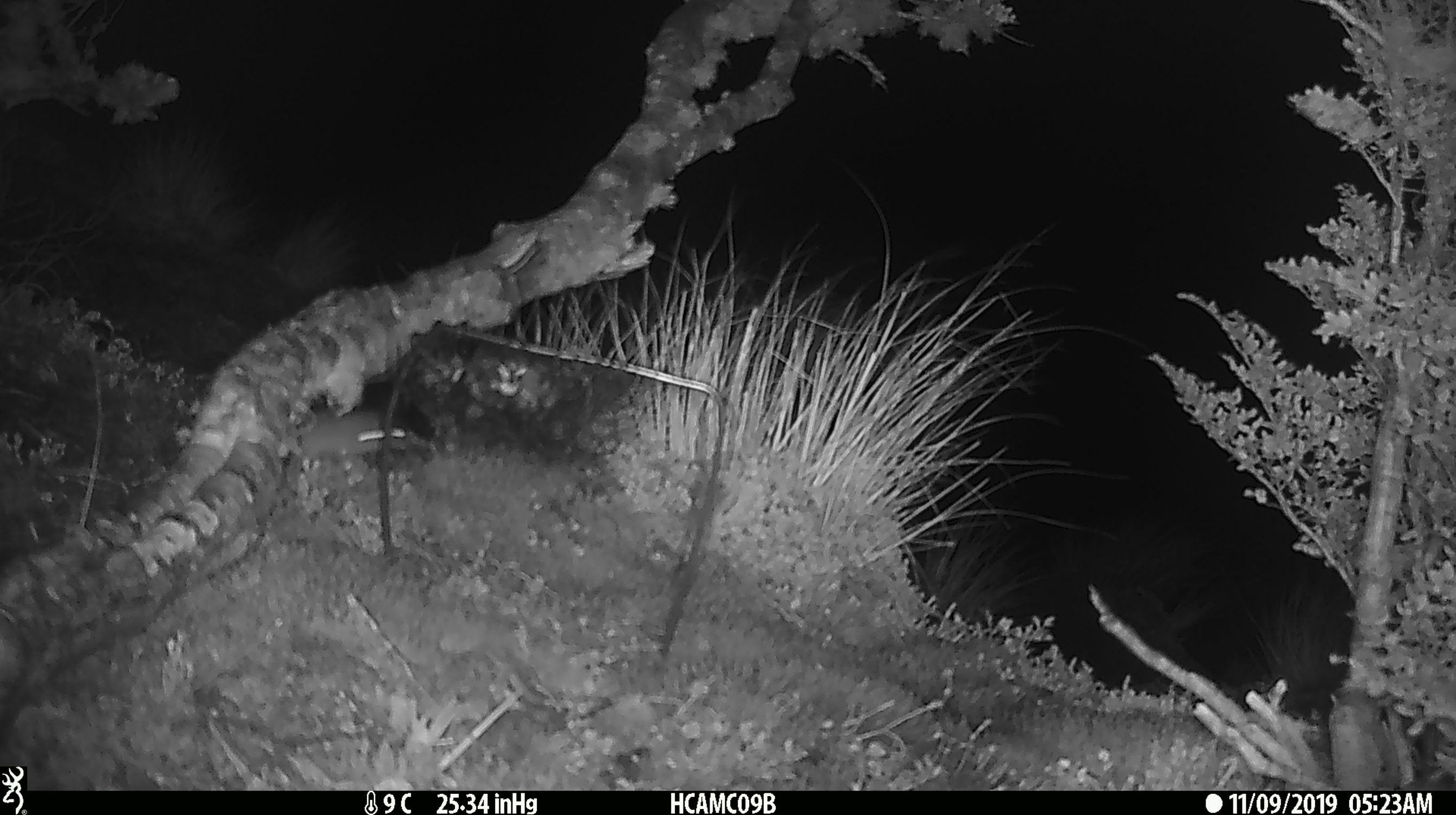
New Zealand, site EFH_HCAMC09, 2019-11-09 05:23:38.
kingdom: Animalia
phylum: Chordata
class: Mammalia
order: Rodentia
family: Muridae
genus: Mus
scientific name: Mus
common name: mouse